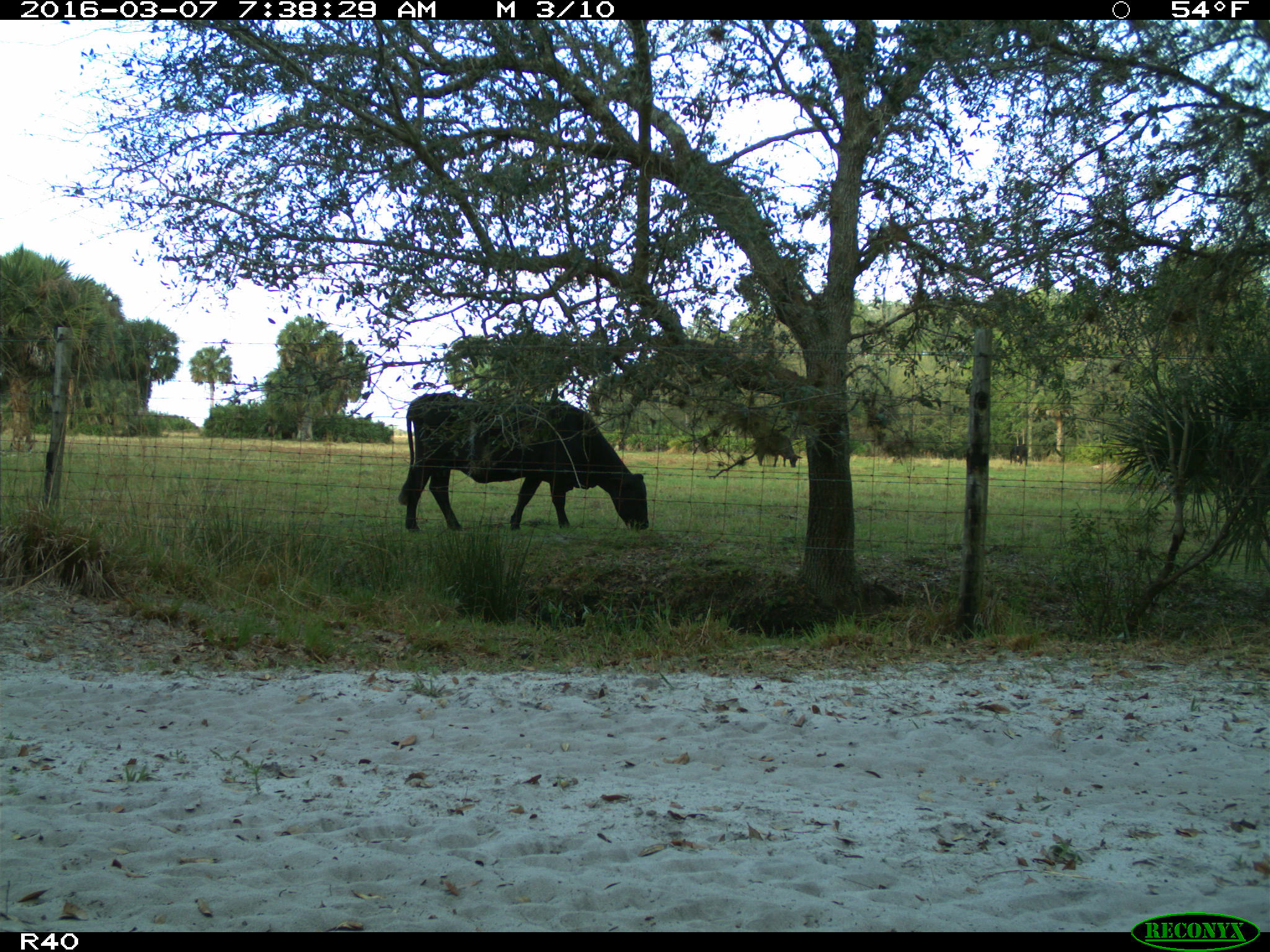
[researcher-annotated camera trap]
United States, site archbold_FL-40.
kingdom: Animalia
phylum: Chordata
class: Mammalia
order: Artiodactyla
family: Bovidae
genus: Bos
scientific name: Bos taurus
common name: domestic cow